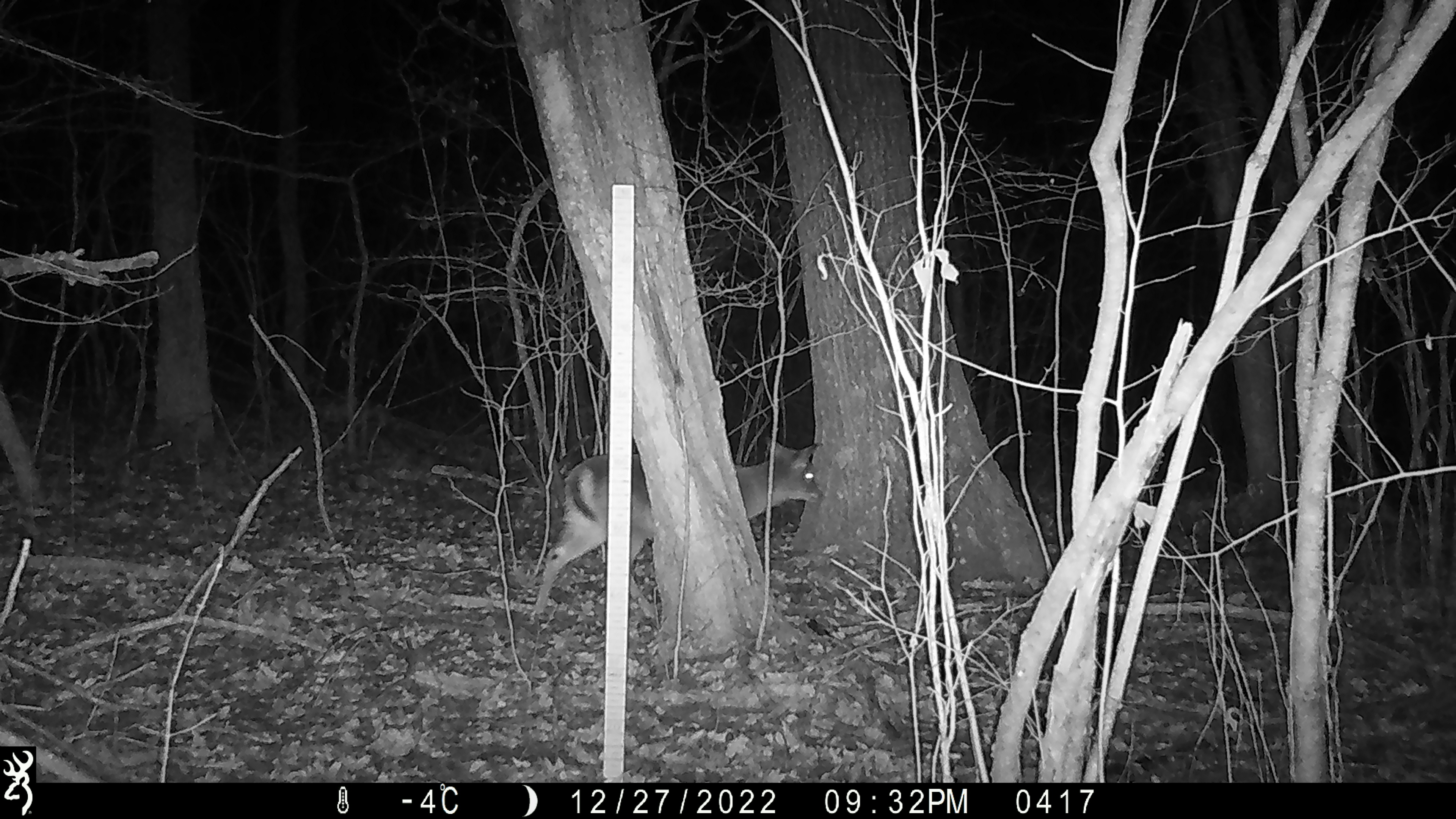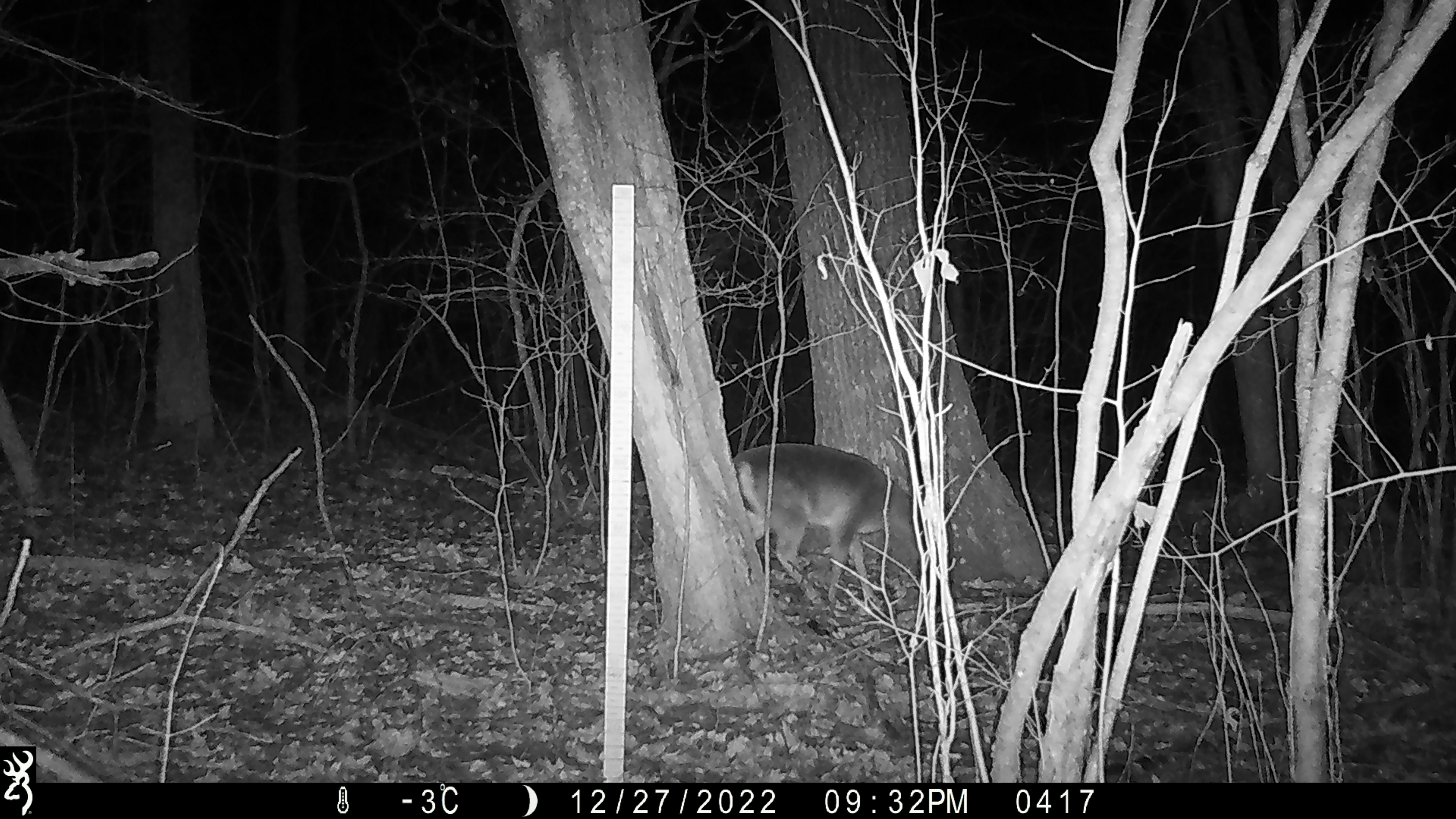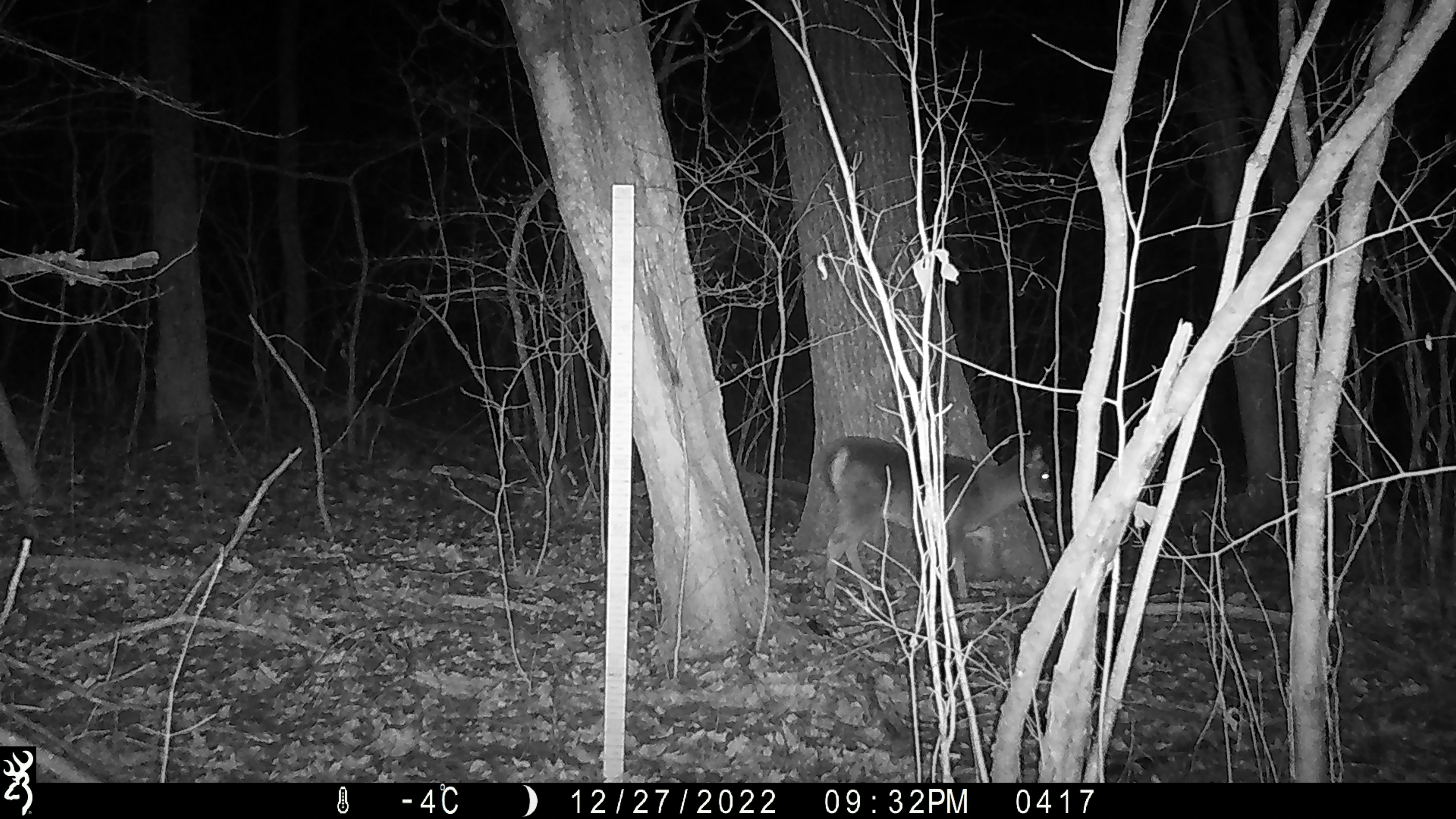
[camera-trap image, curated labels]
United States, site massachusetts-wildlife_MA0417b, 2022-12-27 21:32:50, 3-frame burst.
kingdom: Animalia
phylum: Chordata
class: Mammalia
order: Artiodactyla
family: Cervidae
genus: Odocoileus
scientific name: Odocoileus virginianus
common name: white-tailed deer